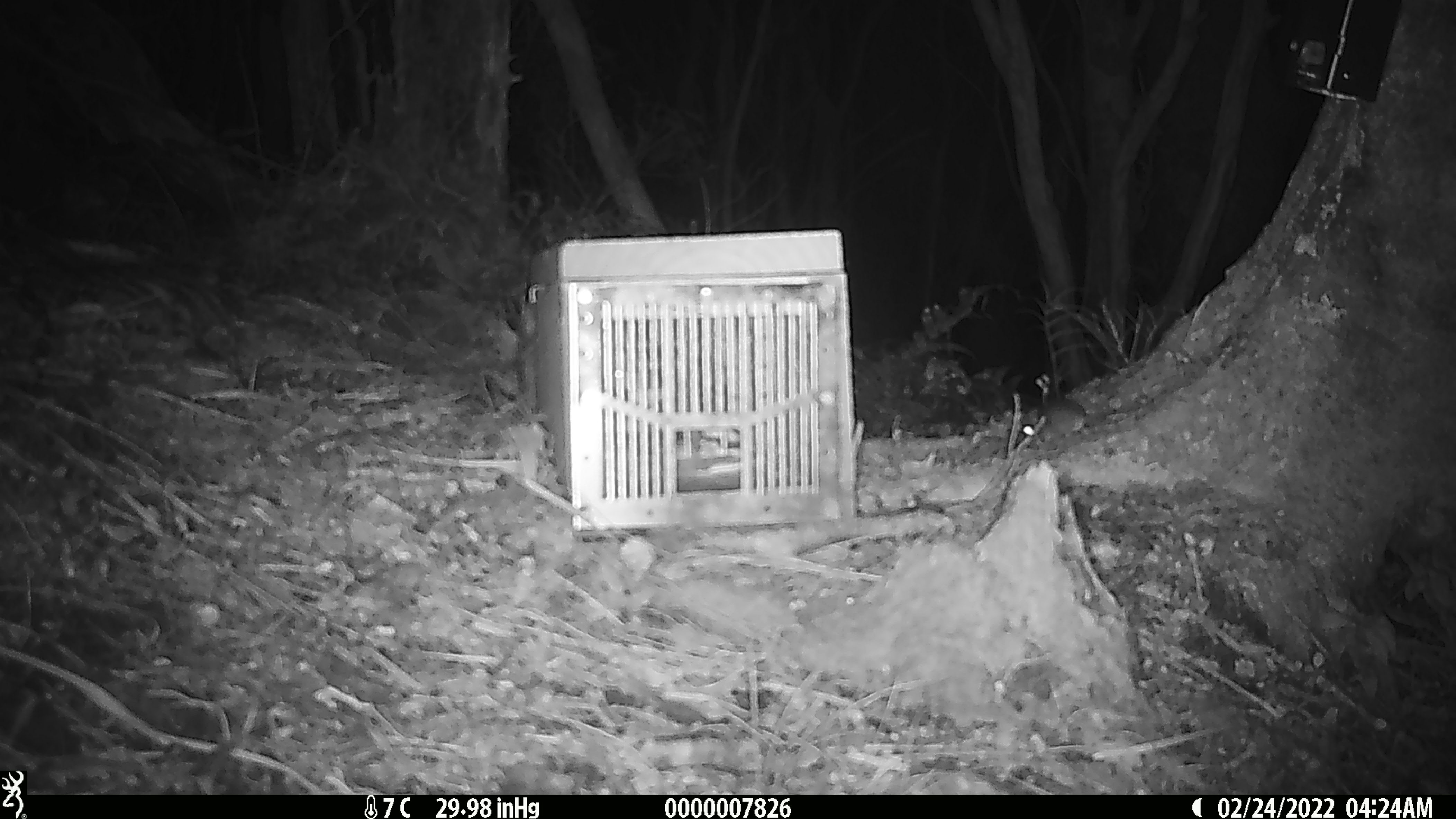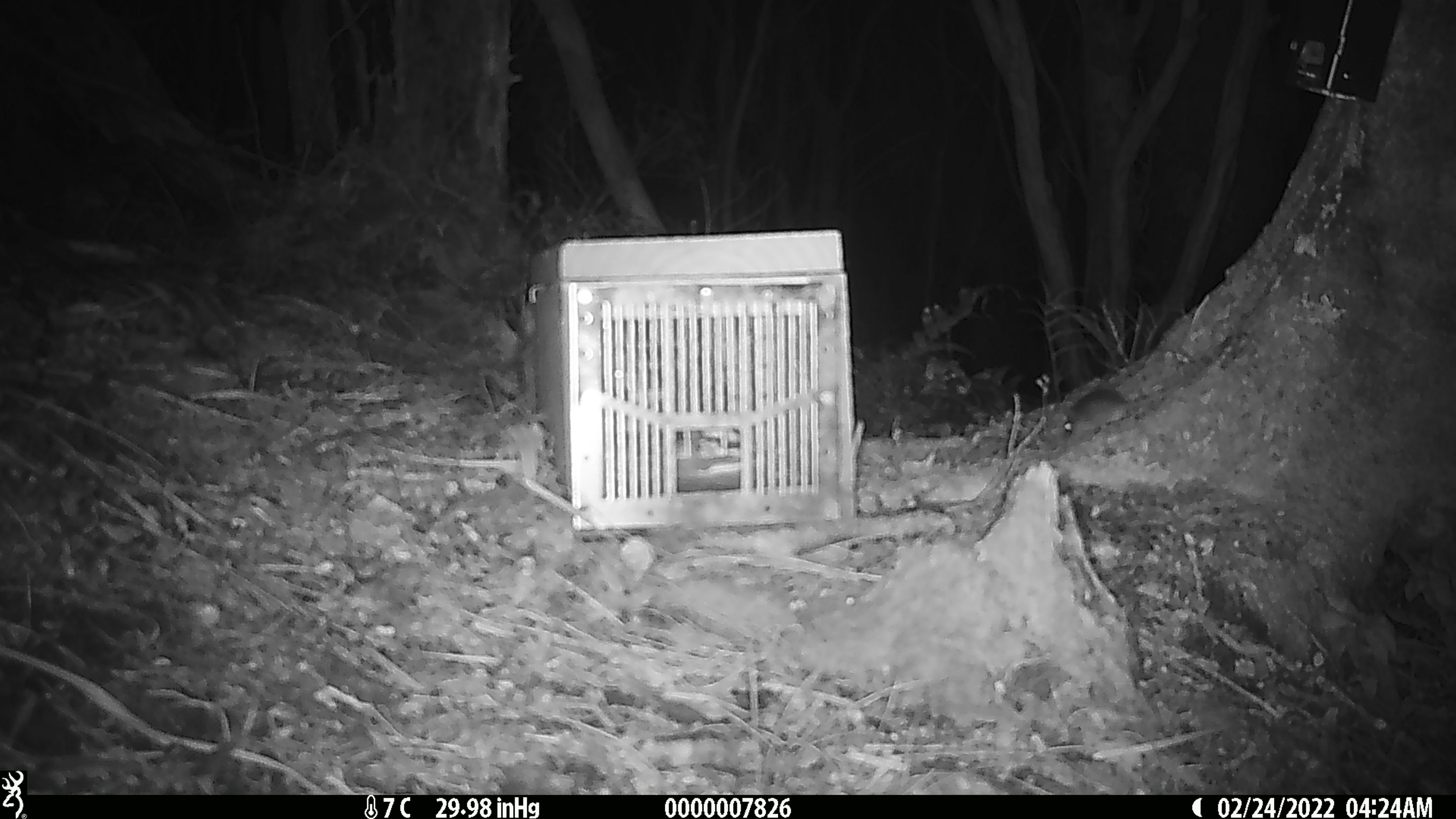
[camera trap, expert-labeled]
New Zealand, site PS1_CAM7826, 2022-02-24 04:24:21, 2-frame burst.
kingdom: Animalia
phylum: Chordata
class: Mammalia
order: Rodentia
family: Muridae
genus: Mus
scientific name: Mus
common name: mouse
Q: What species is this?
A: Mouse (Mus).